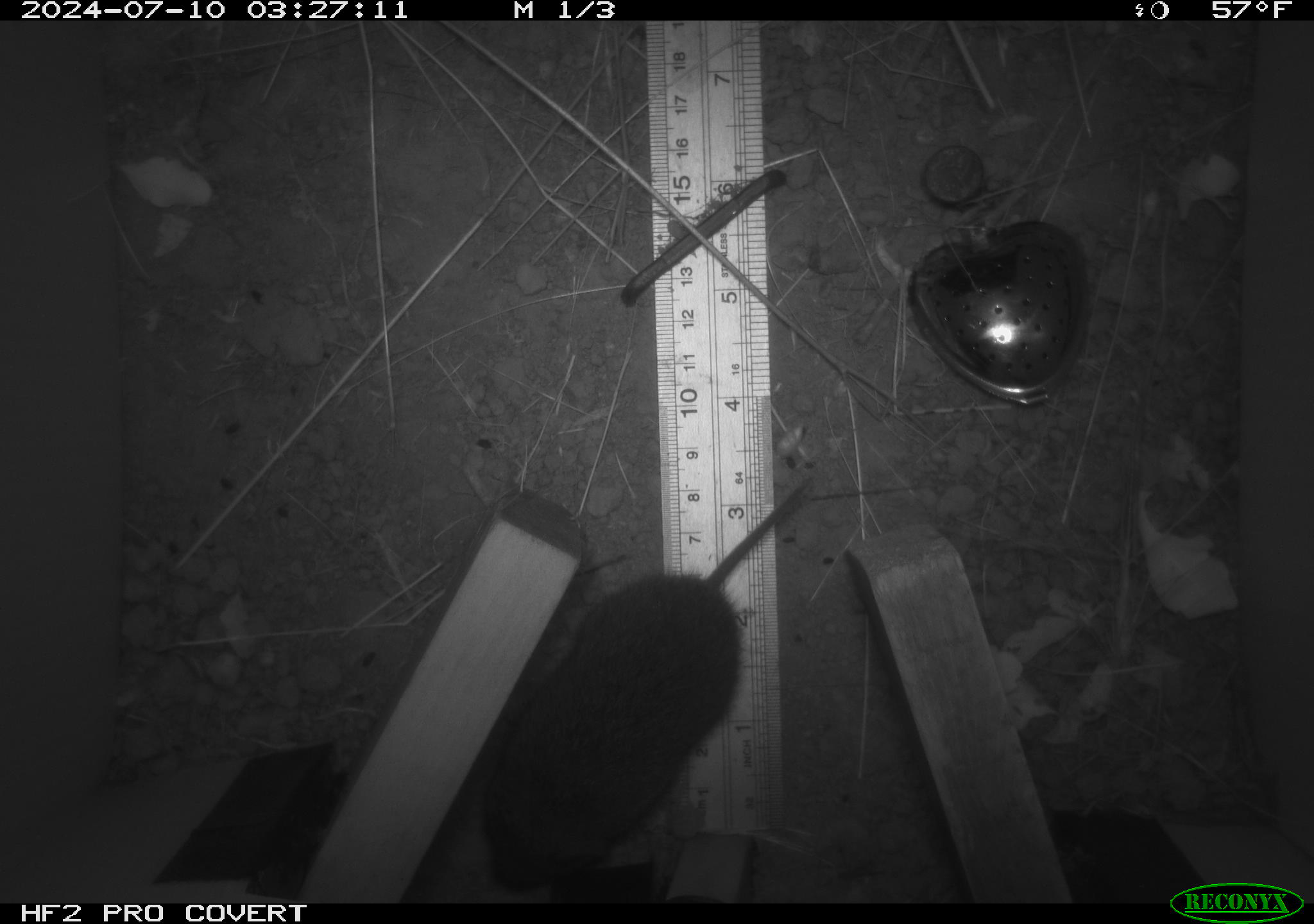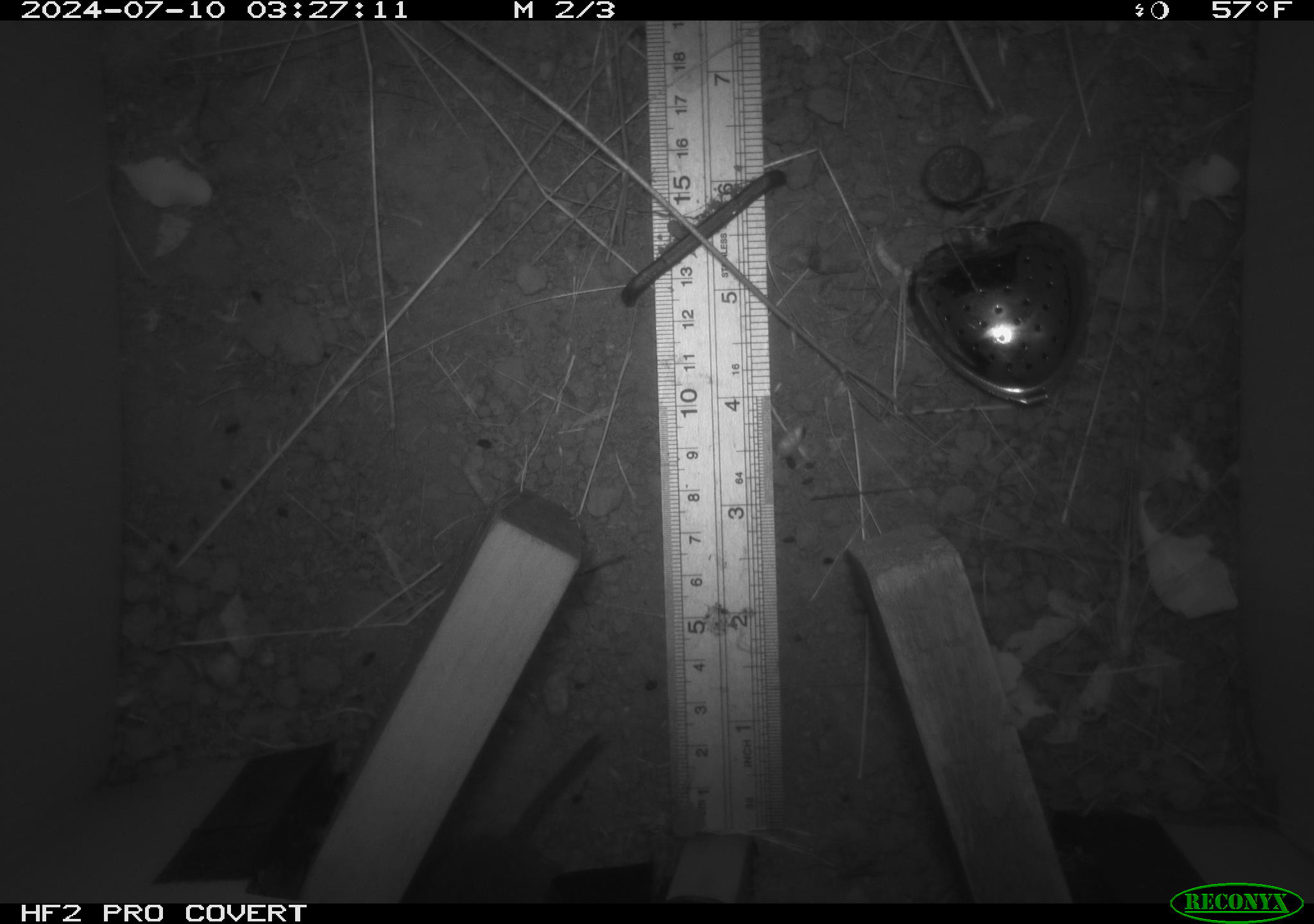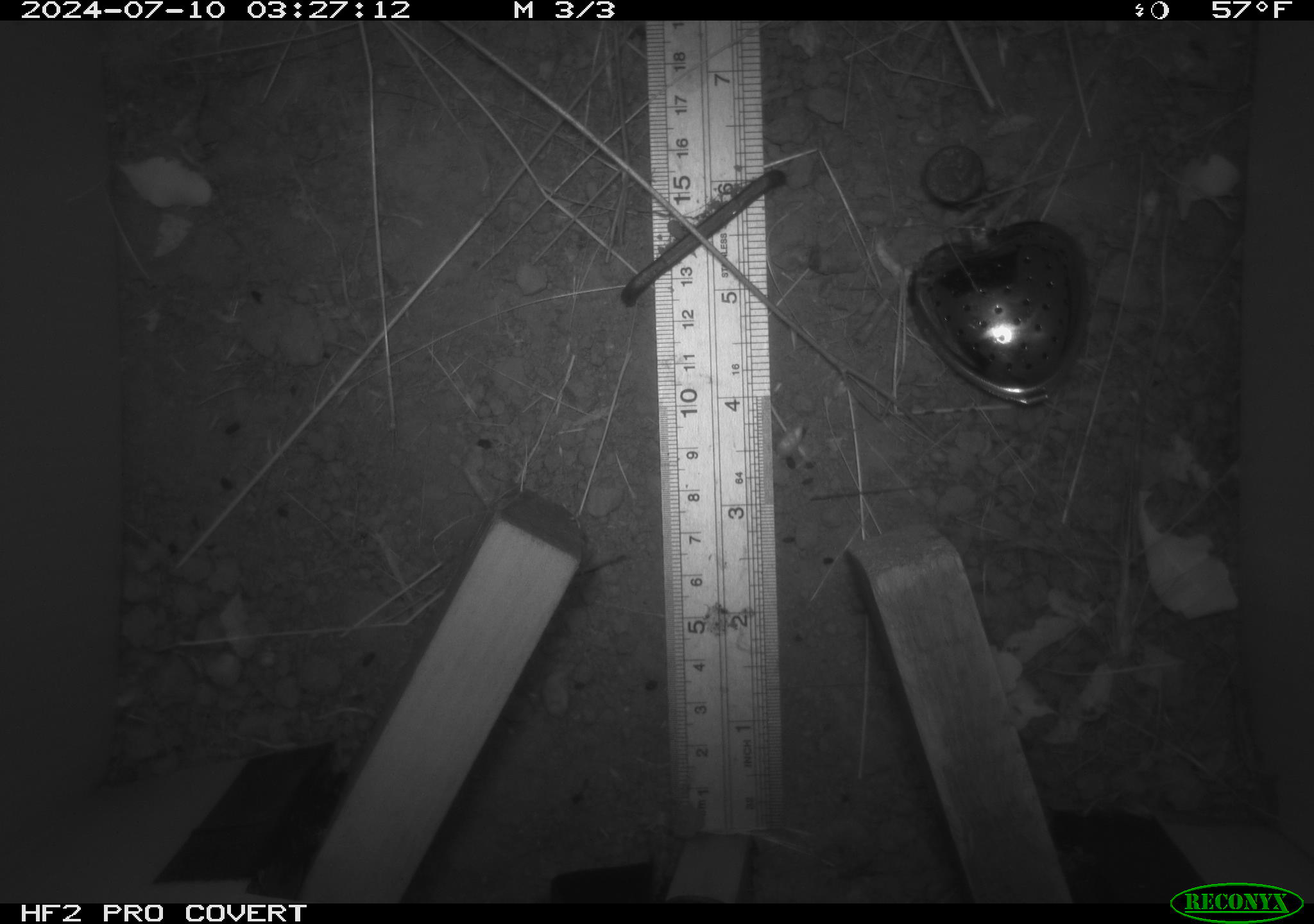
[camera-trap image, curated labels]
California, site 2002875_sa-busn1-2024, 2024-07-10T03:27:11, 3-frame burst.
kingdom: Animalia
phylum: Chordata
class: Mammalia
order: Rodentia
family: Cricetidae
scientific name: Arvicolinae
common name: voles, lemmings, and muskrats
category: arvicolinae subfamily